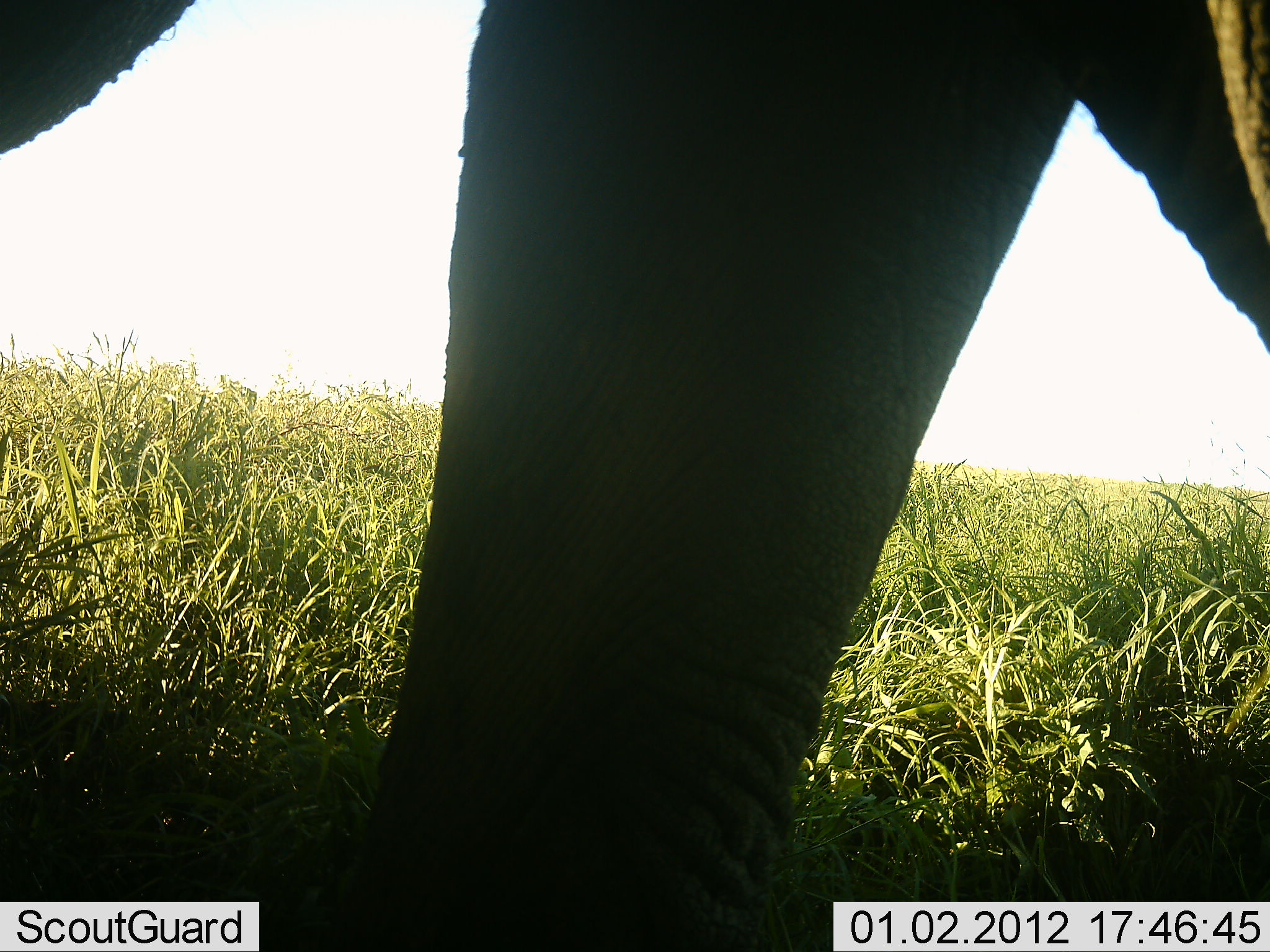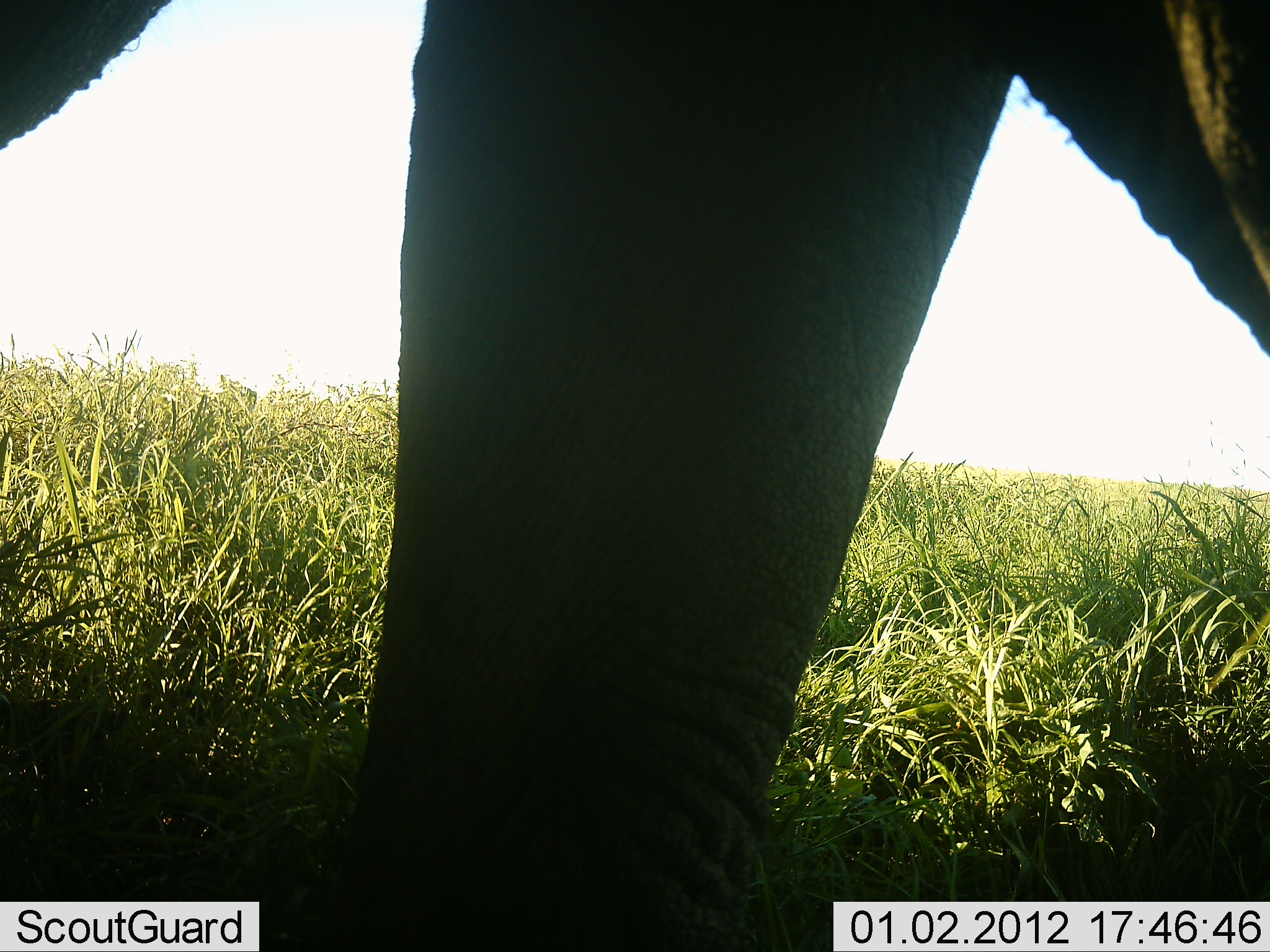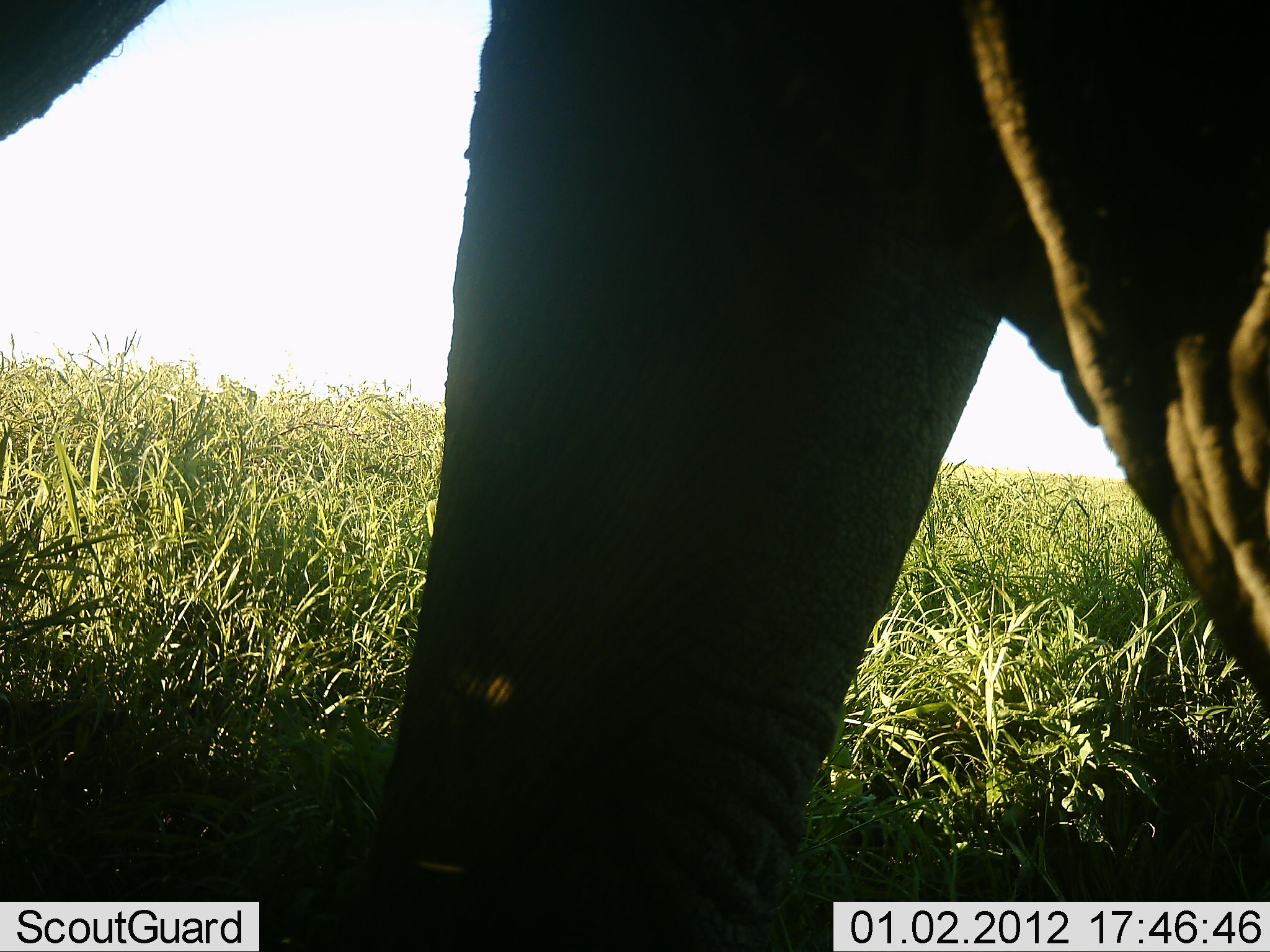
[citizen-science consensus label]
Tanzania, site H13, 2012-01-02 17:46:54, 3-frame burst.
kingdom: Animalia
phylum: Chordata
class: Mammalia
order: Proboscidea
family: Elephantidae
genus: Loxodonta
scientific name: Loxodonta africana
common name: african bush elephant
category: elephant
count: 1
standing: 36%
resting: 0%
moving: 45%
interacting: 9%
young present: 0%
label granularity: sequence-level